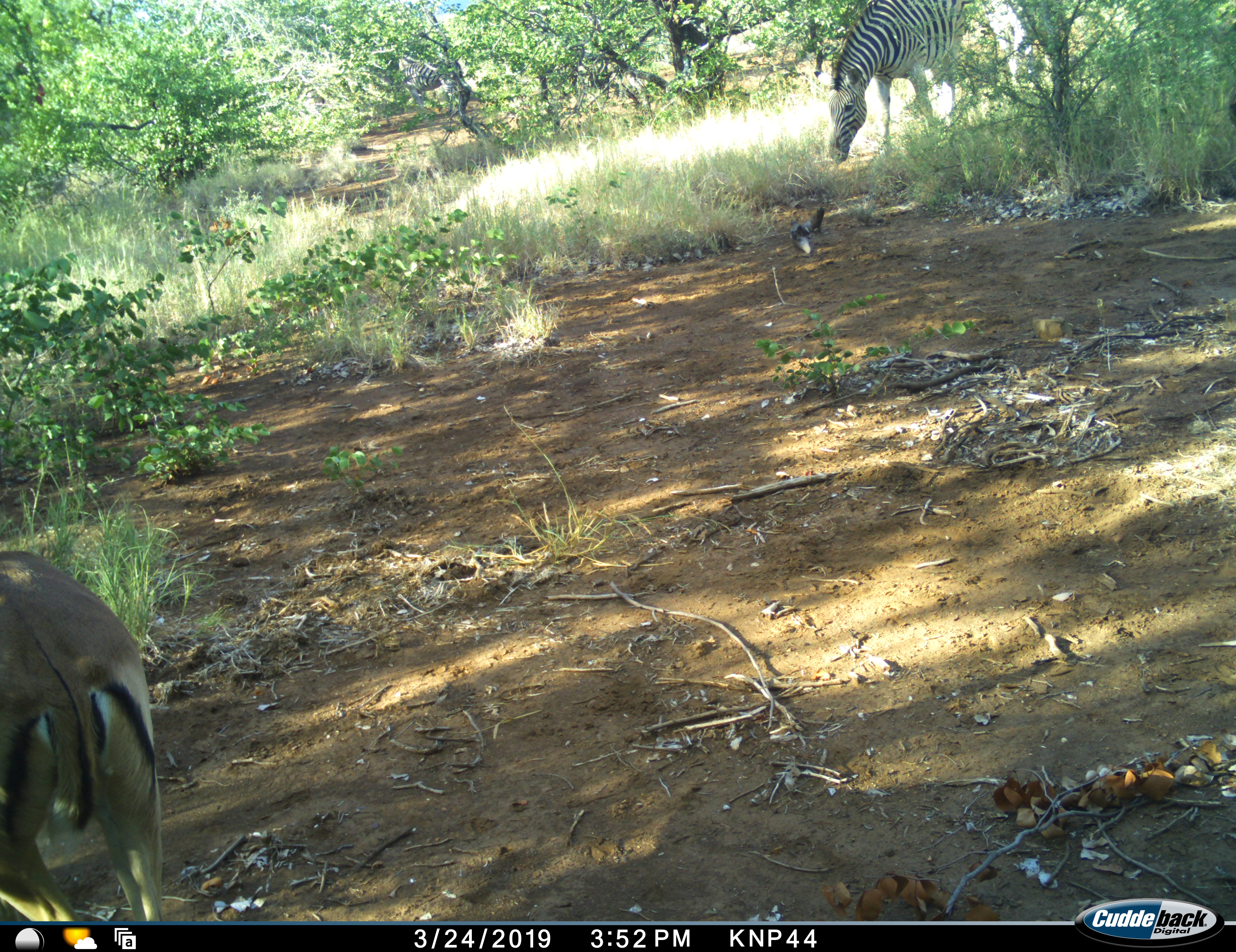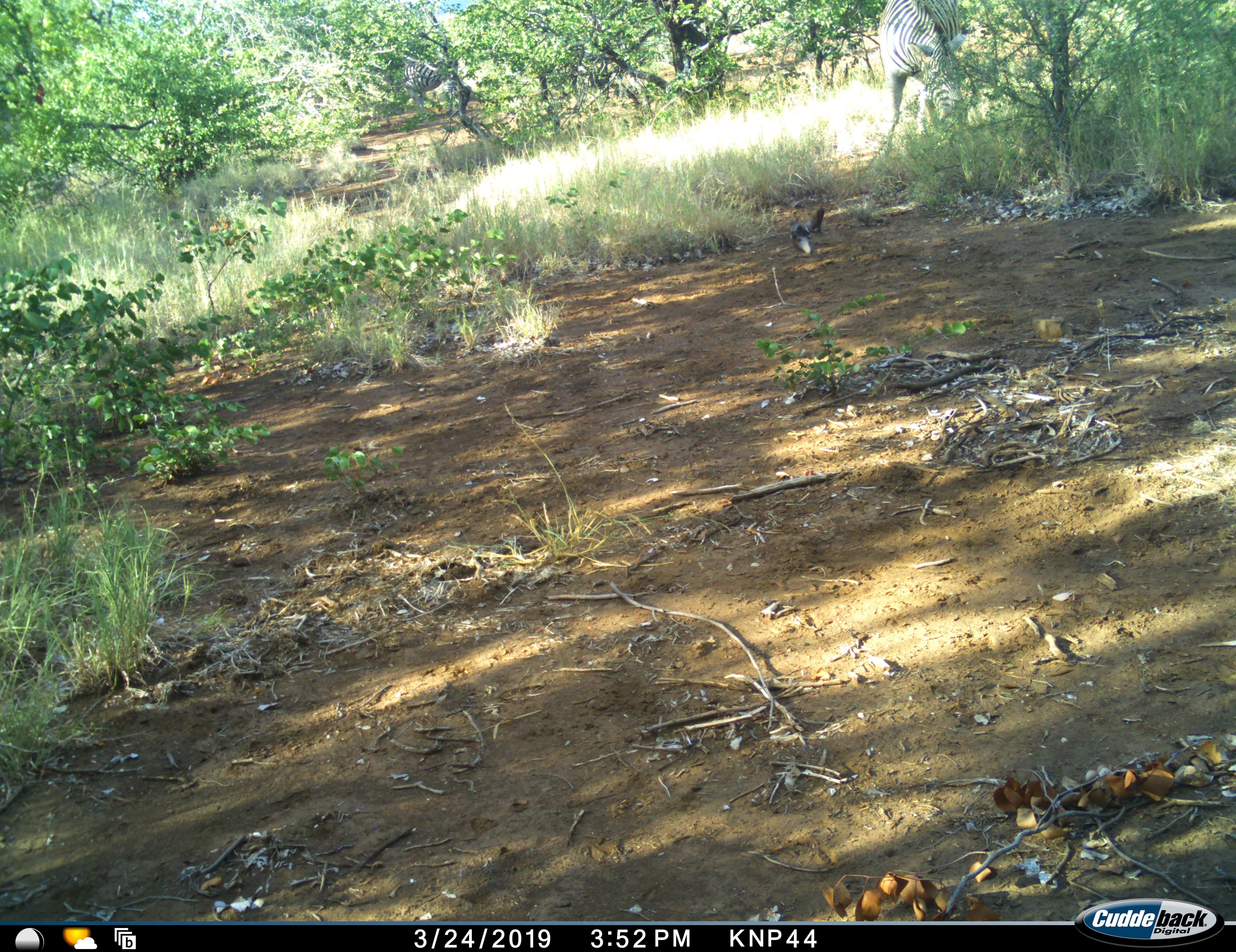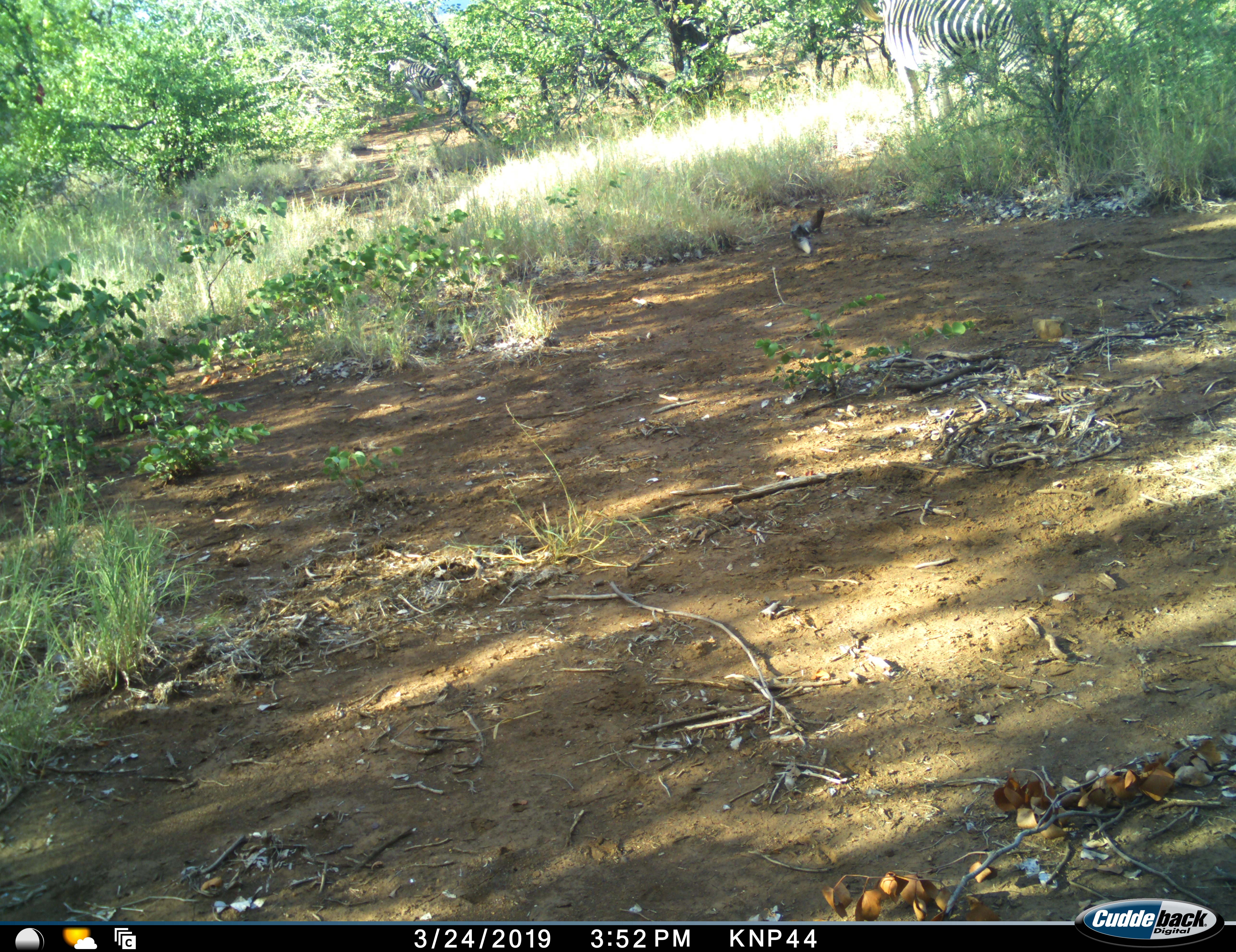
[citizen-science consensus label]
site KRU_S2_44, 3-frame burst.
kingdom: Animalia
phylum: Chordata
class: Mammalia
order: Artiodactyla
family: Bovidae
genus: Aepyceros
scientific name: Aepyceros melampus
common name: impala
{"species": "impala (Aepyceros melampus)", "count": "1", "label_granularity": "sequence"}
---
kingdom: Animalia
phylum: Chordata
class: Mammalia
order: Perissodactyla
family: Equidae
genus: Equus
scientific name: Equus quagga burchellii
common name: burchell's zebra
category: zebraburchells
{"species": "zebraburchells (burchell's zebra) (Equus quagga burchellii)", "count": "2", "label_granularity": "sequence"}